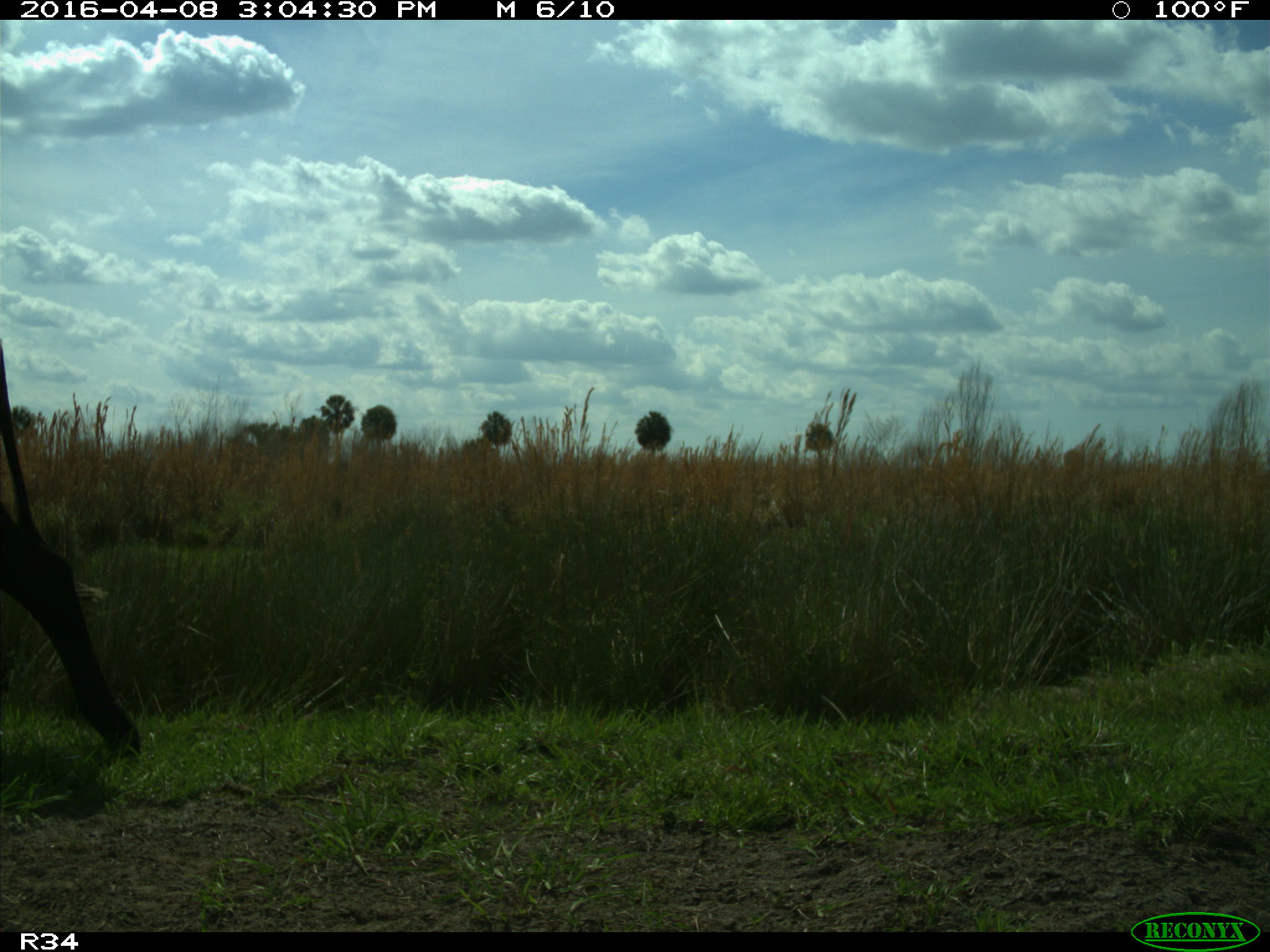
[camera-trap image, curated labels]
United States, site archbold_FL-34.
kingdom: Animalia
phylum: Chordata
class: Mammalia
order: Artiodactyla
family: Bovidae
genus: Bos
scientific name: Bos taurus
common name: domestic cow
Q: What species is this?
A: Bos taurus (domestic cow).